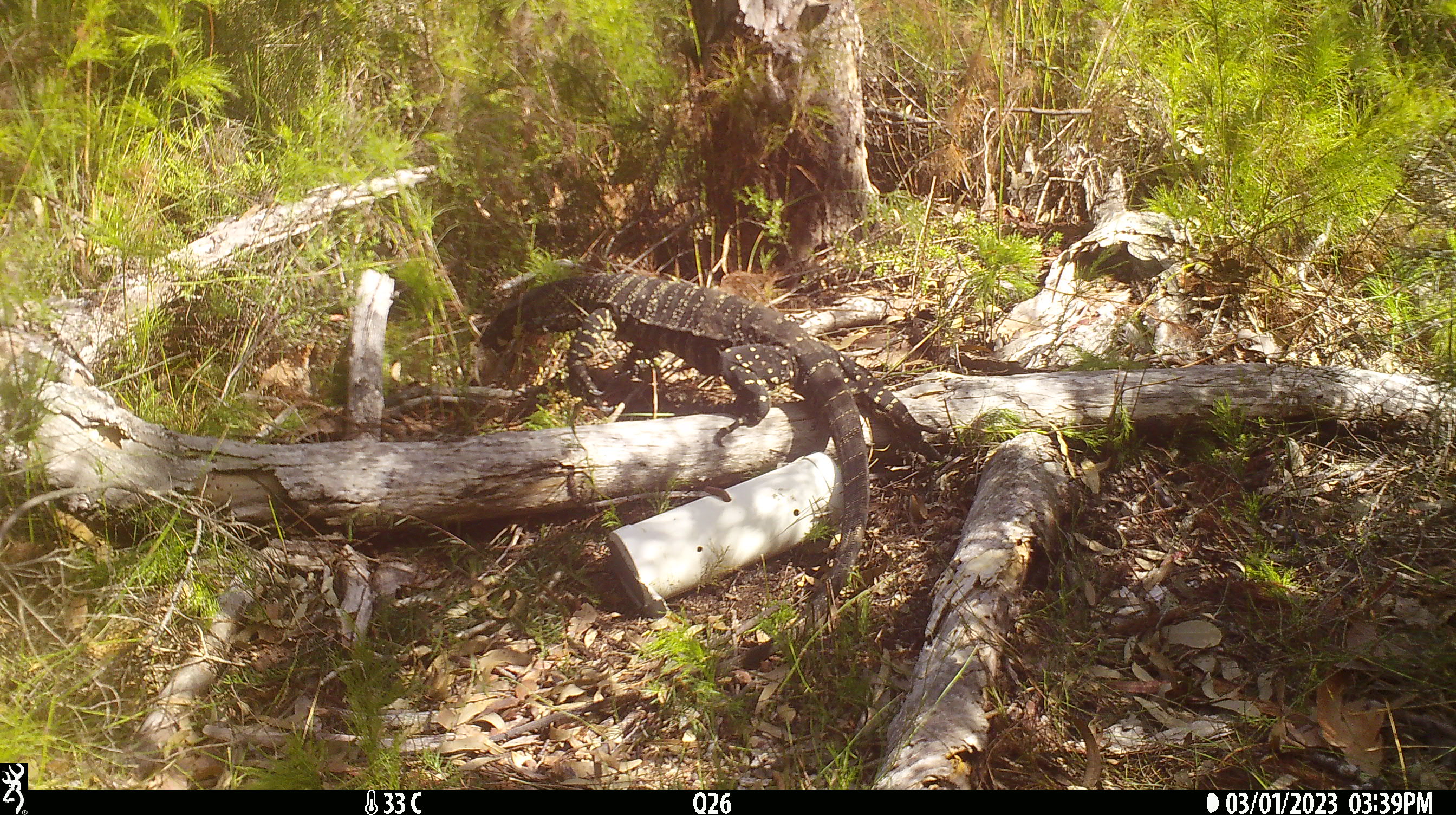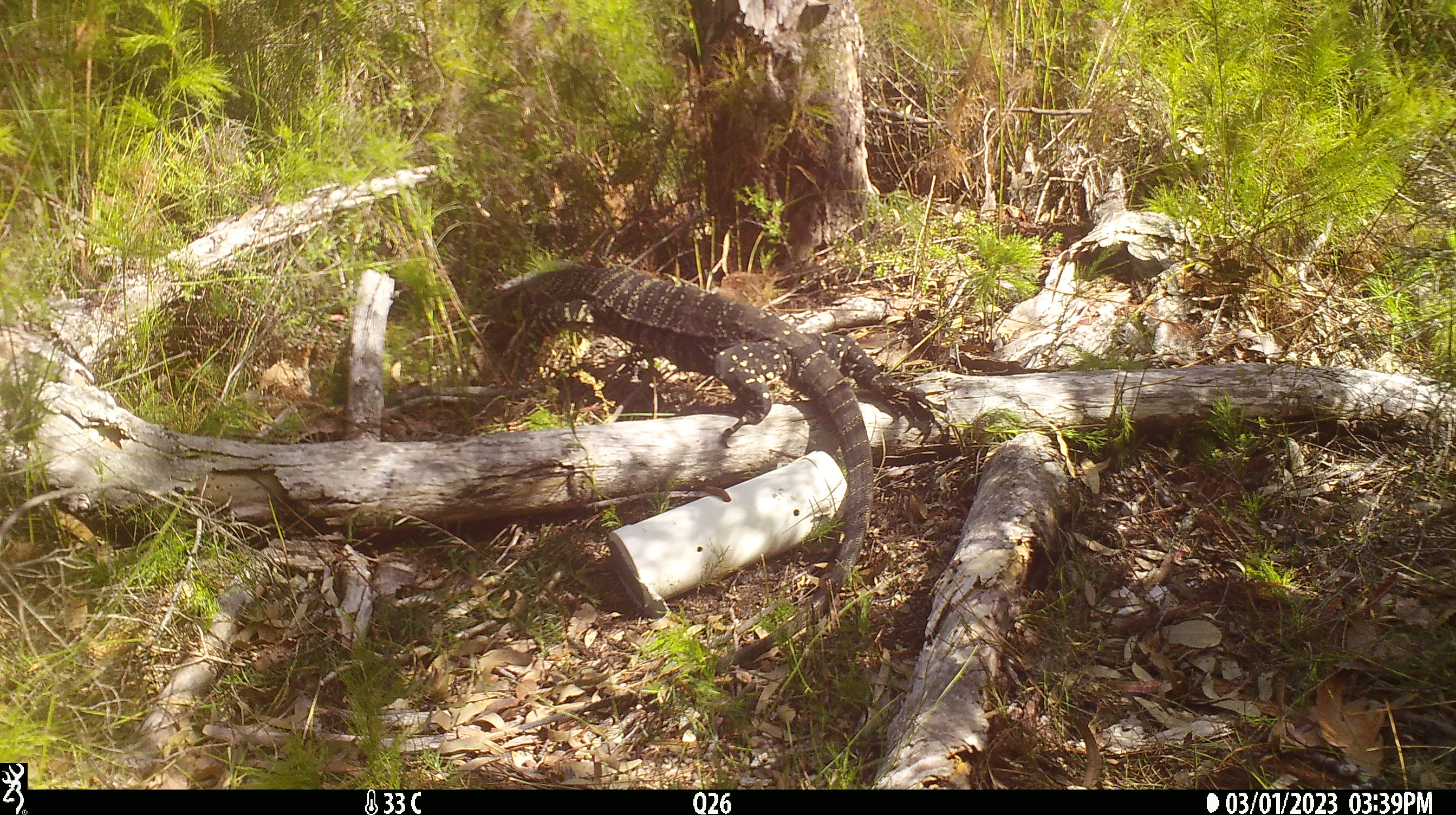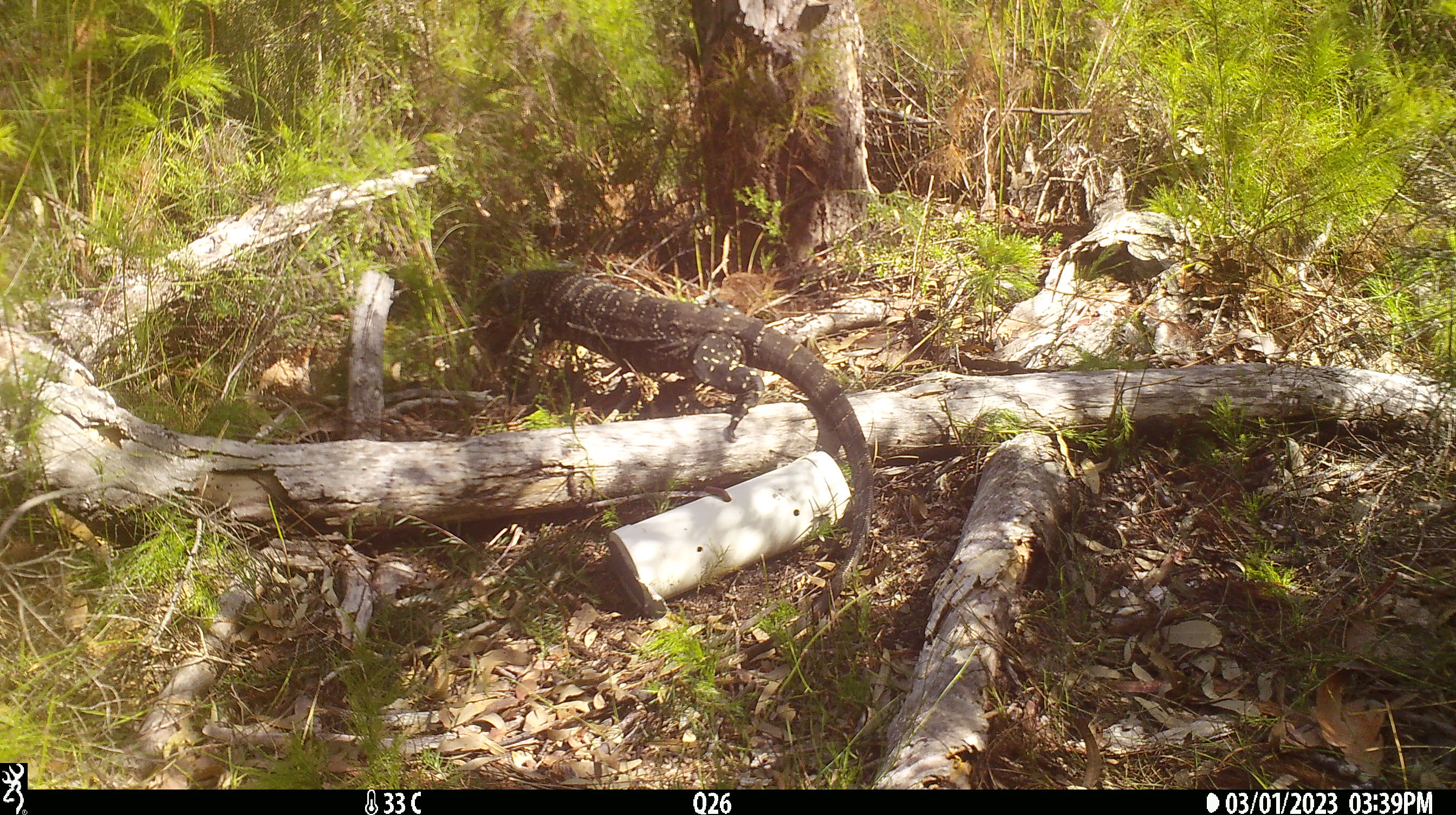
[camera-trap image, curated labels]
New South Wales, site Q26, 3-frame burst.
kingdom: Animalia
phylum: Chordata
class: Reptilia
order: Squamata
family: Varanidae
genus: Varanus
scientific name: Varanus varius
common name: lace monitor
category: goanna